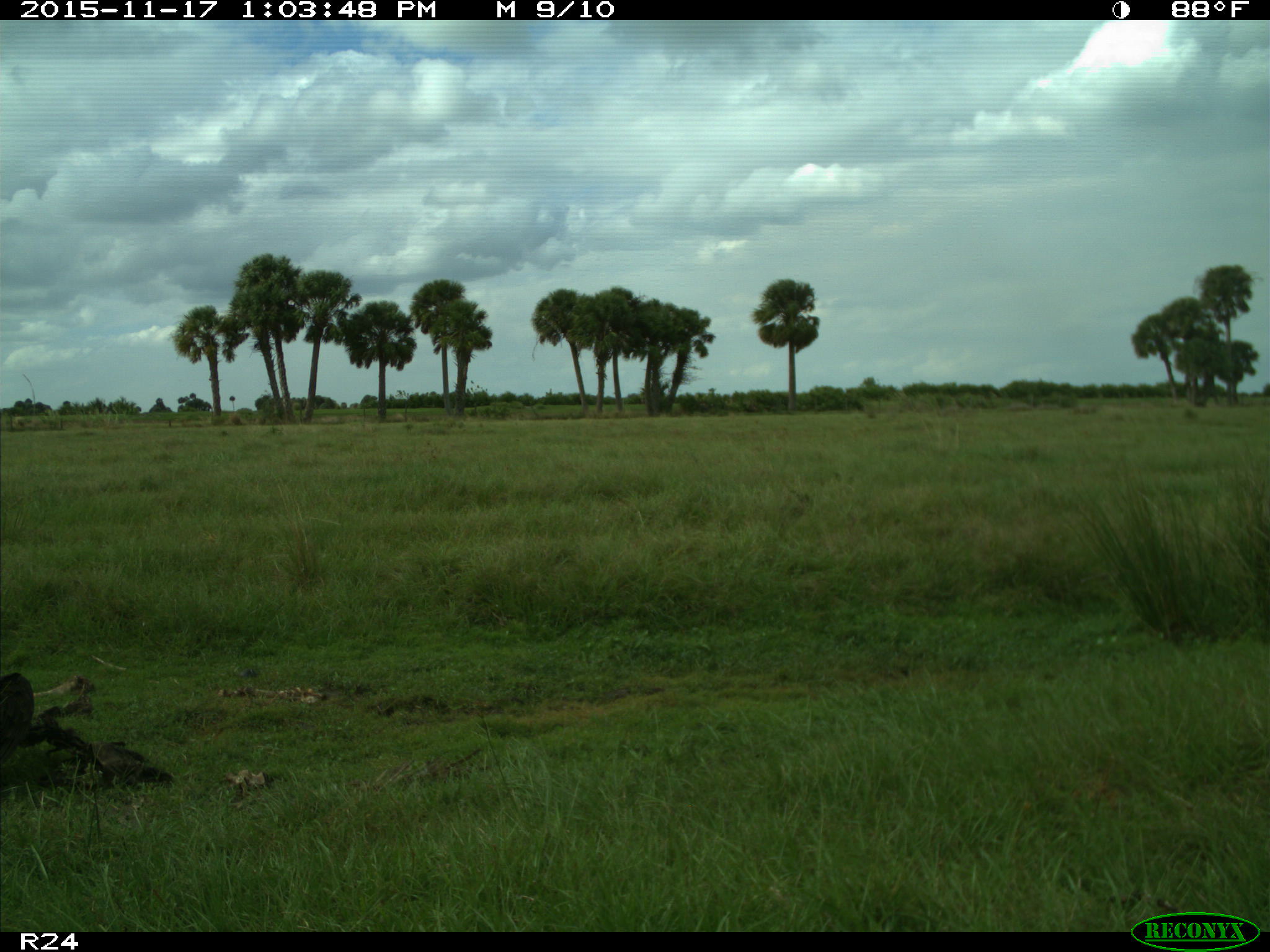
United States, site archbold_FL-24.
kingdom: Animalia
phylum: Chordata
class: Aves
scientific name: Aves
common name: birds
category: unidentified bird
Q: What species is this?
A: Unidentified bird (birds) (Aves).